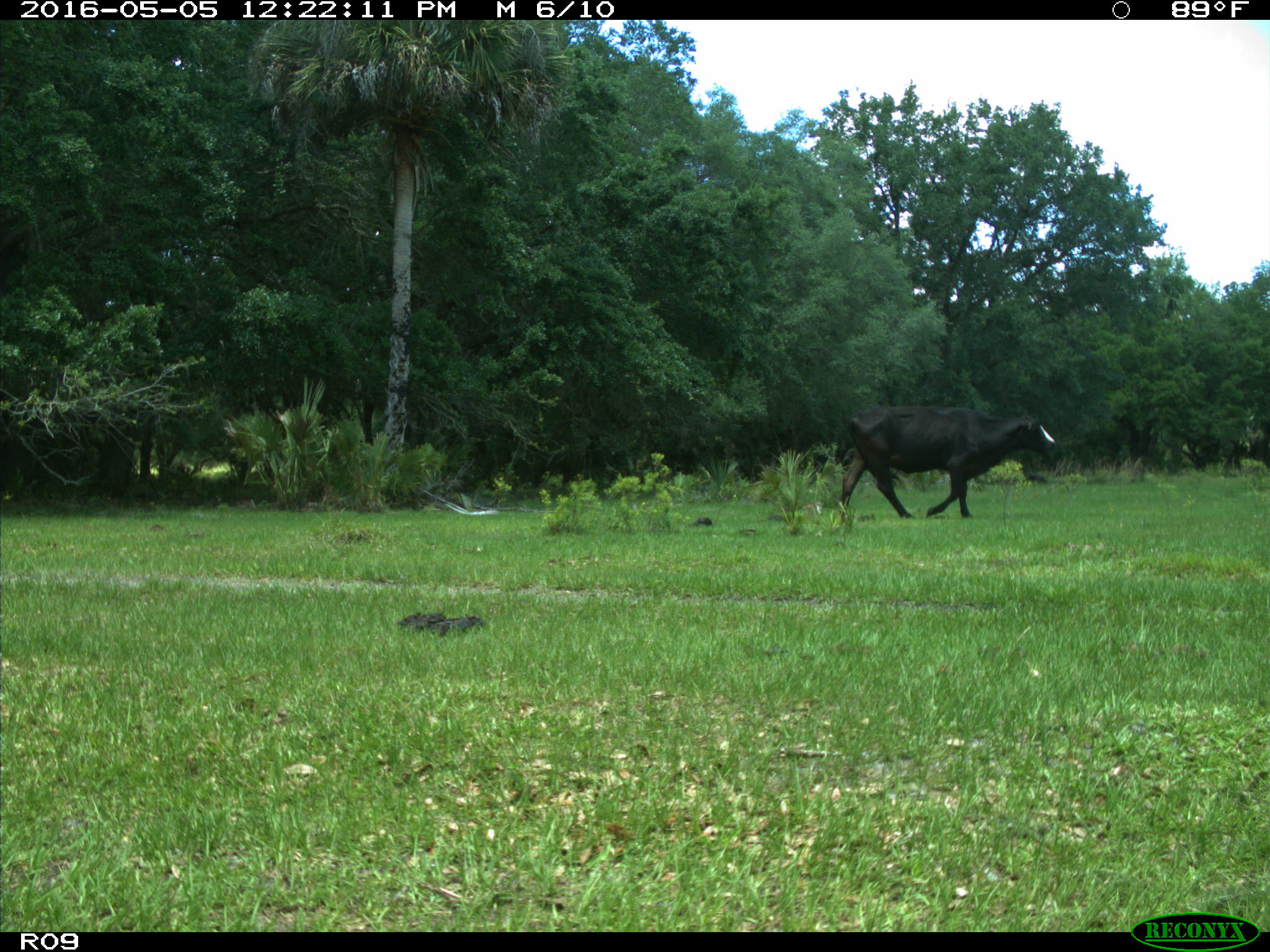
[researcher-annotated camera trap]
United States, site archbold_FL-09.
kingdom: Animalia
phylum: Chordata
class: Mammalia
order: Artiodactyla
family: Bovidae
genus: Bos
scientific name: Bos taurus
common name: domestic cow